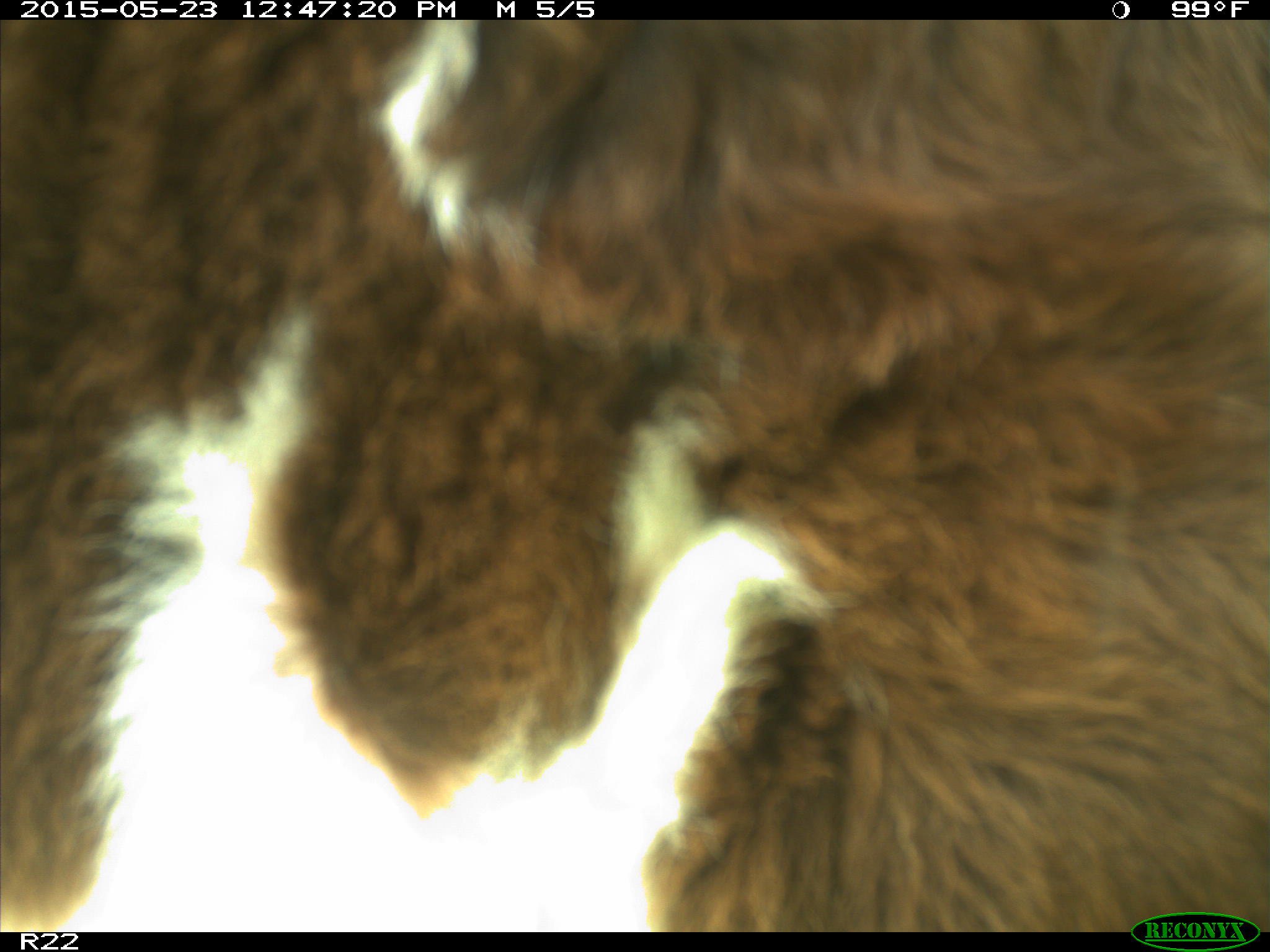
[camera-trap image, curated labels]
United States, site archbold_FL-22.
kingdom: Animalia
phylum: Chordata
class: Mammalia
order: Artiodactyla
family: Bovidae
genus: Bos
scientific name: Bos taurus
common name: domestic cow